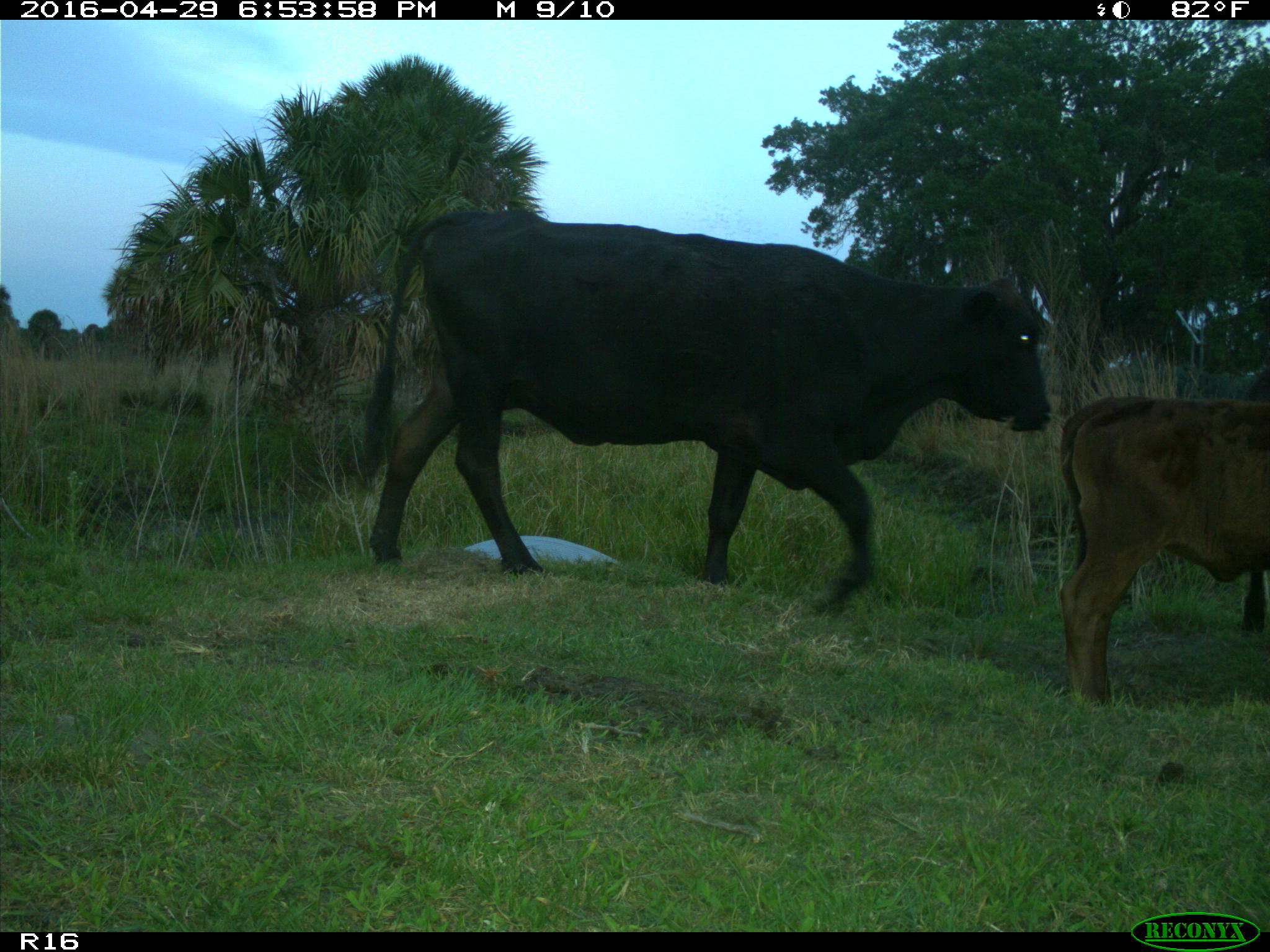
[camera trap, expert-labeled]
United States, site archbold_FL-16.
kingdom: Animalia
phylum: Chordata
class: Mammalia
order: Artiodactyla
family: Bovidae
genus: Bos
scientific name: Bos taurus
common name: domestic cow